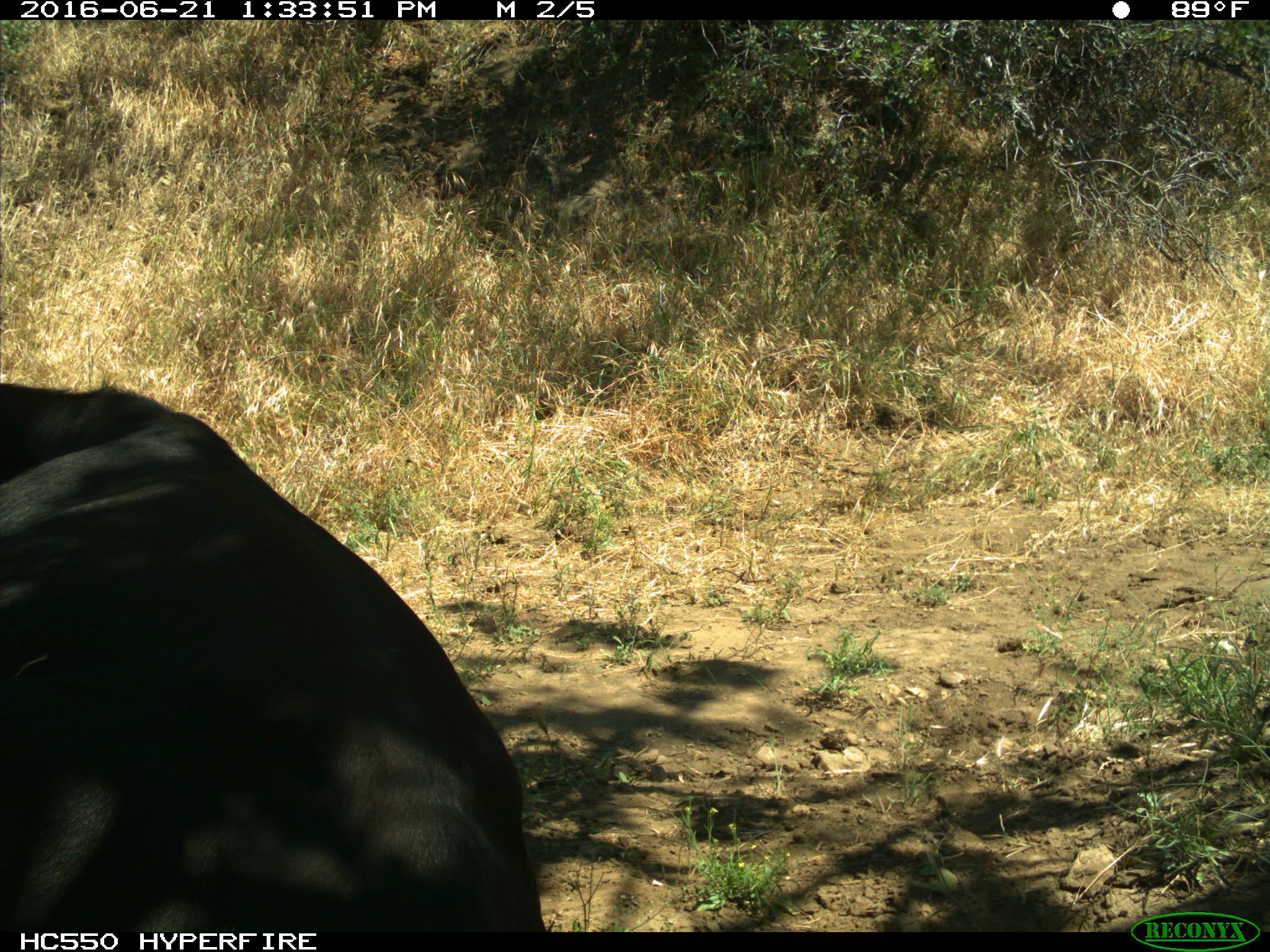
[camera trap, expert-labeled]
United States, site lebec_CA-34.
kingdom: Animalia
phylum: Chordata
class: Mammalia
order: Artiodactyla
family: Bovidae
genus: Bos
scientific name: Bos taurus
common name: domestic cow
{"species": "Bos taurus (domestic cow)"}